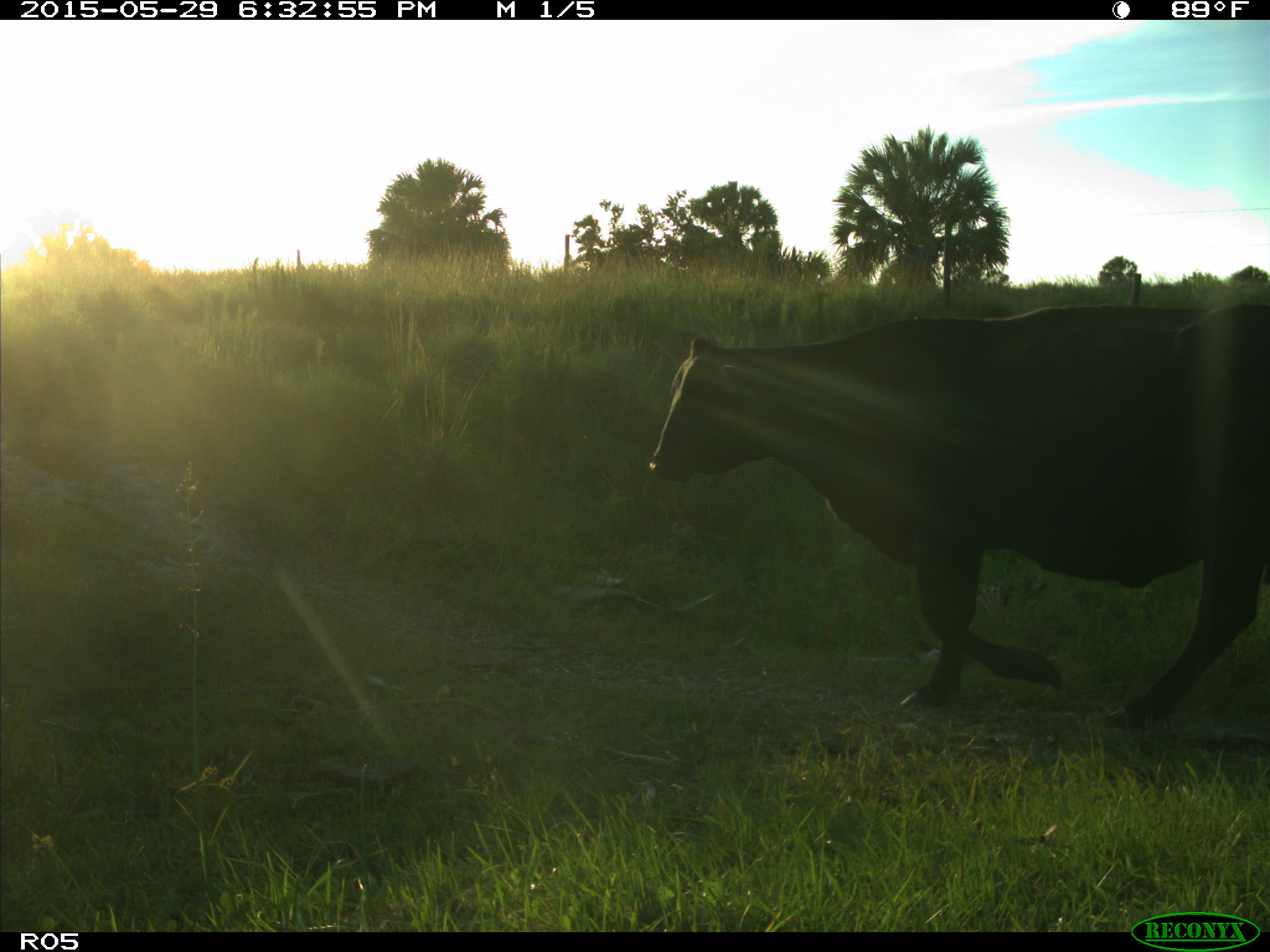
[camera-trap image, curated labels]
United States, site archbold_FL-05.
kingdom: Animalia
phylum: Chordata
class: Mammalia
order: Artiodactyla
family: Bovidae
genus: Bos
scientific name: Bos taurus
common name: domestic cow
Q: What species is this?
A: Bos taurus (domestic cow).